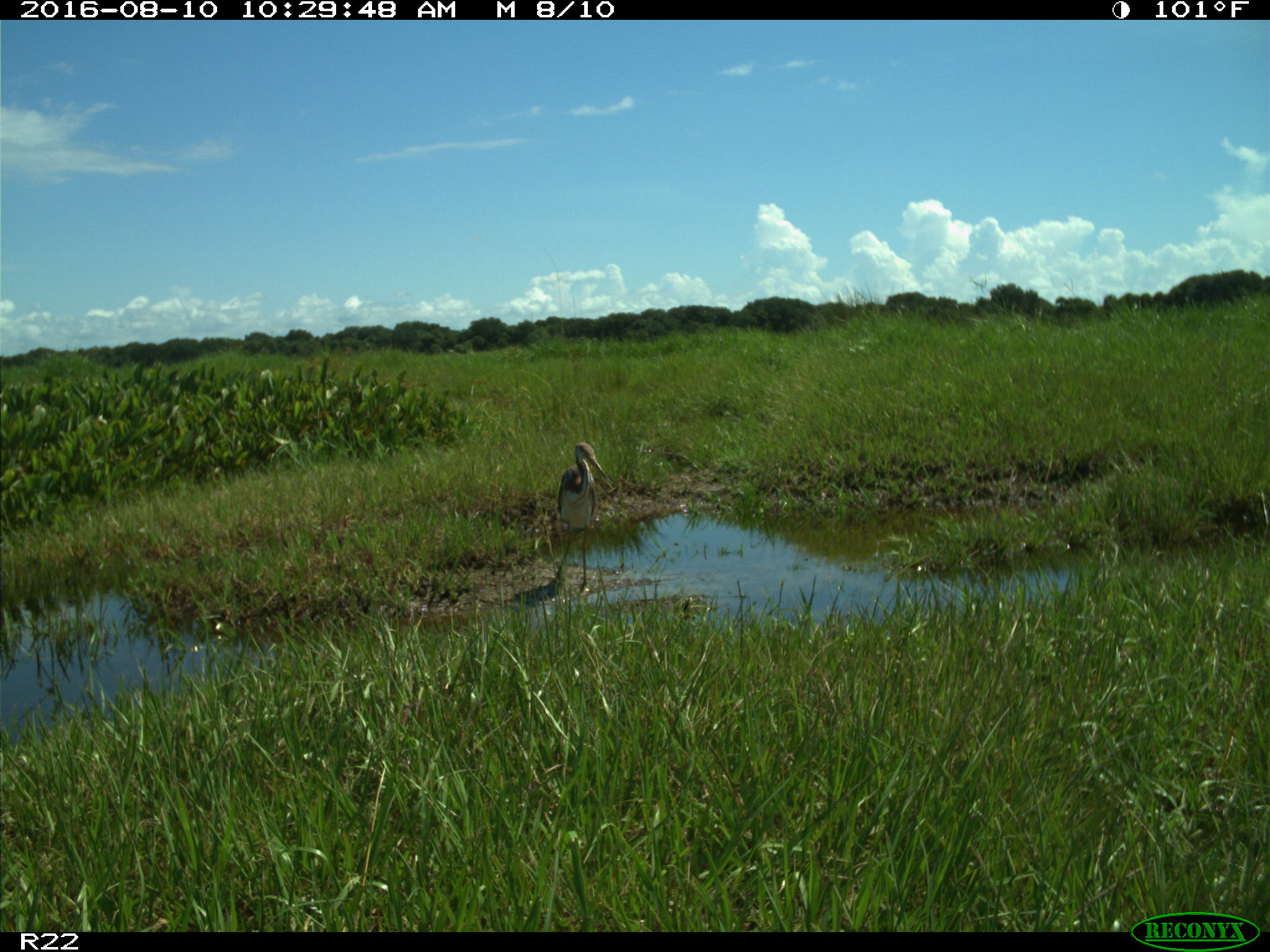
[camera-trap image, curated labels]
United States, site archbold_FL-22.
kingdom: Animalia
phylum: Chordata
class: Aves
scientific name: Aves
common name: birds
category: unidentified bird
Unidentified bird (birds) (Aves).